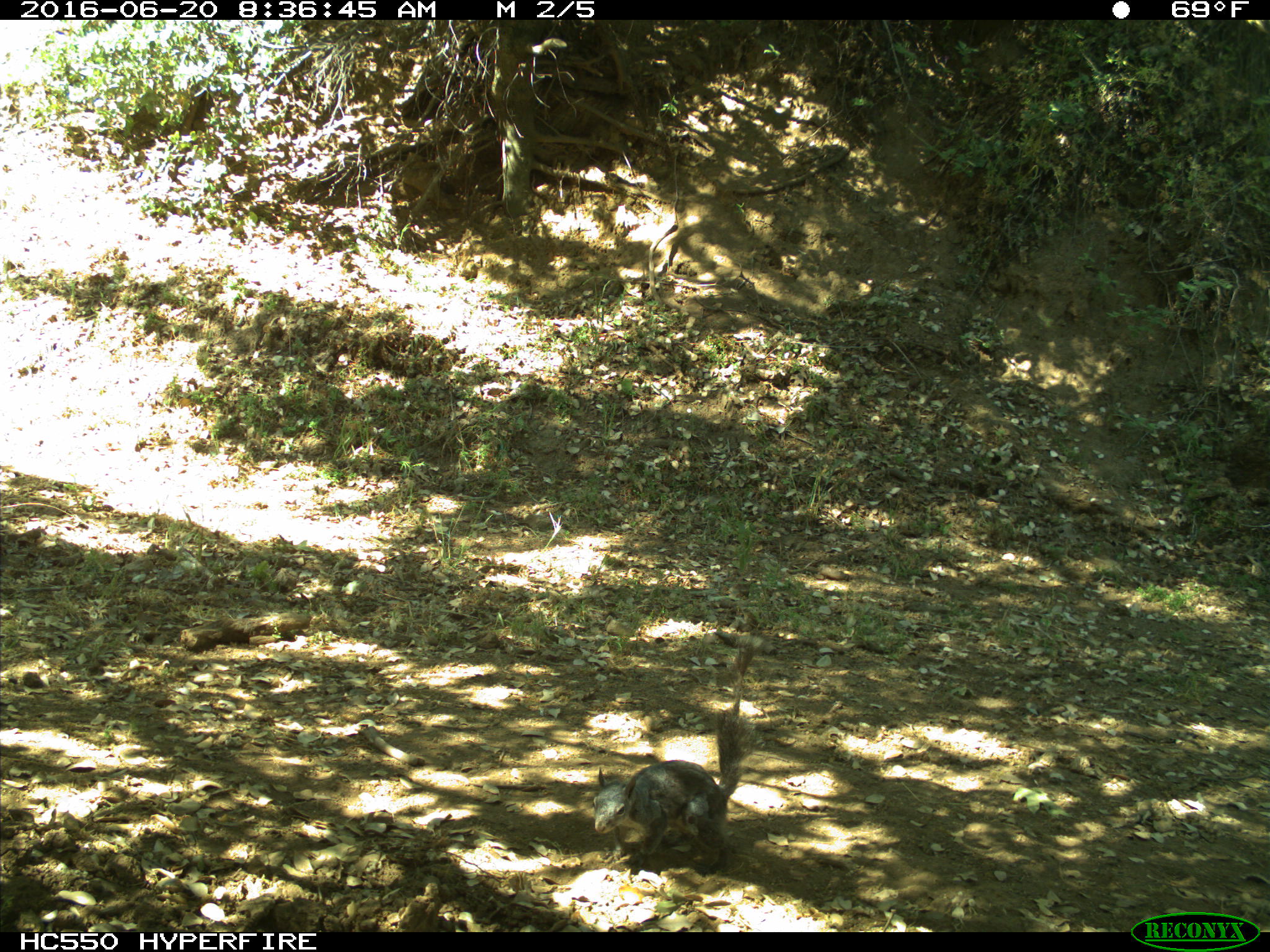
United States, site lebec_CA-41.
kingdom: Animalia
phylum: Chordata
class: Mammalia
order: Rodentia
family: Sciuridae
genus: Sciurus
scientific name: Sciurus carolinensis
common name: eastern gray squirrel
Sciurus carolinensis (eastern gray squirrel).